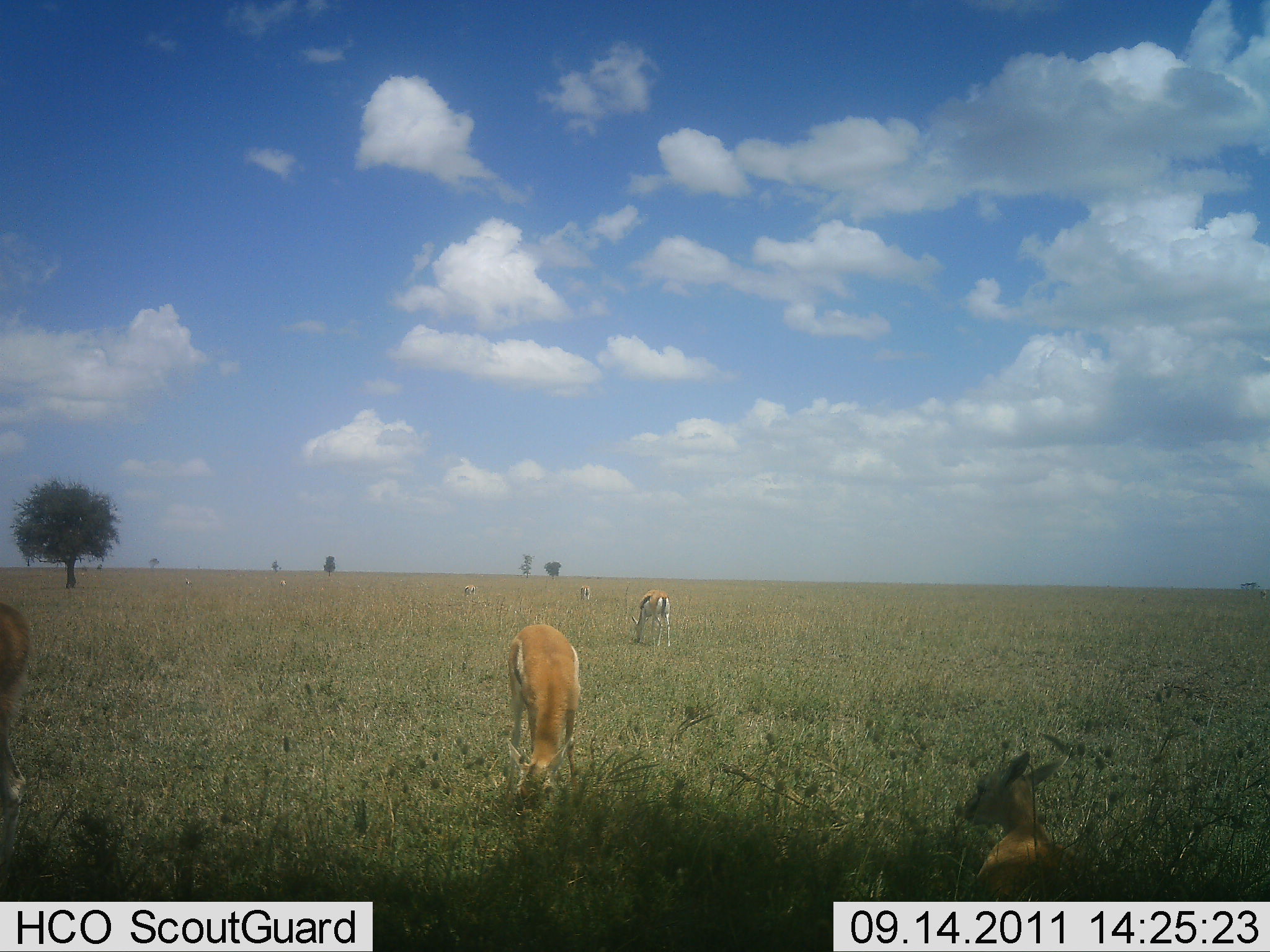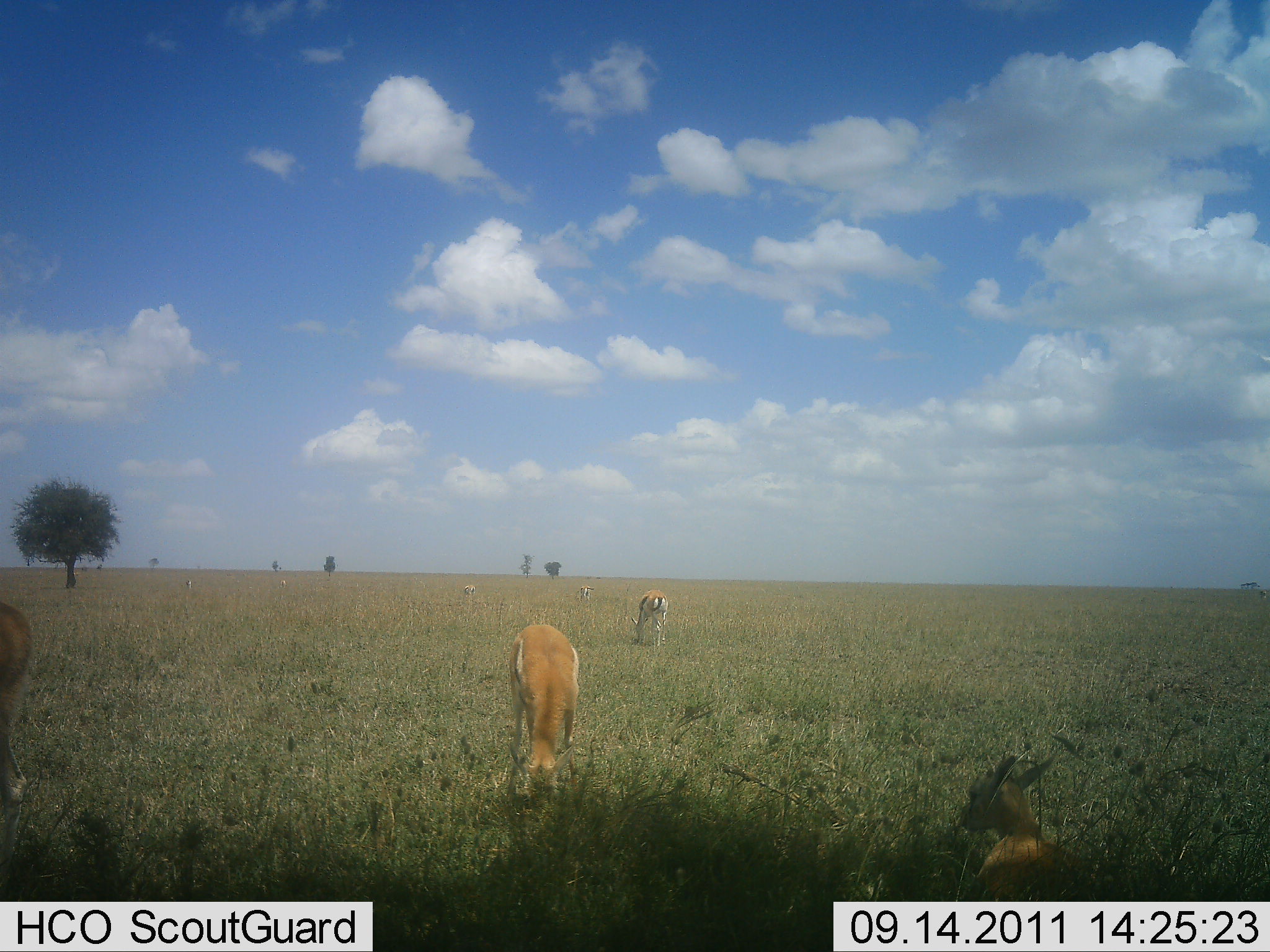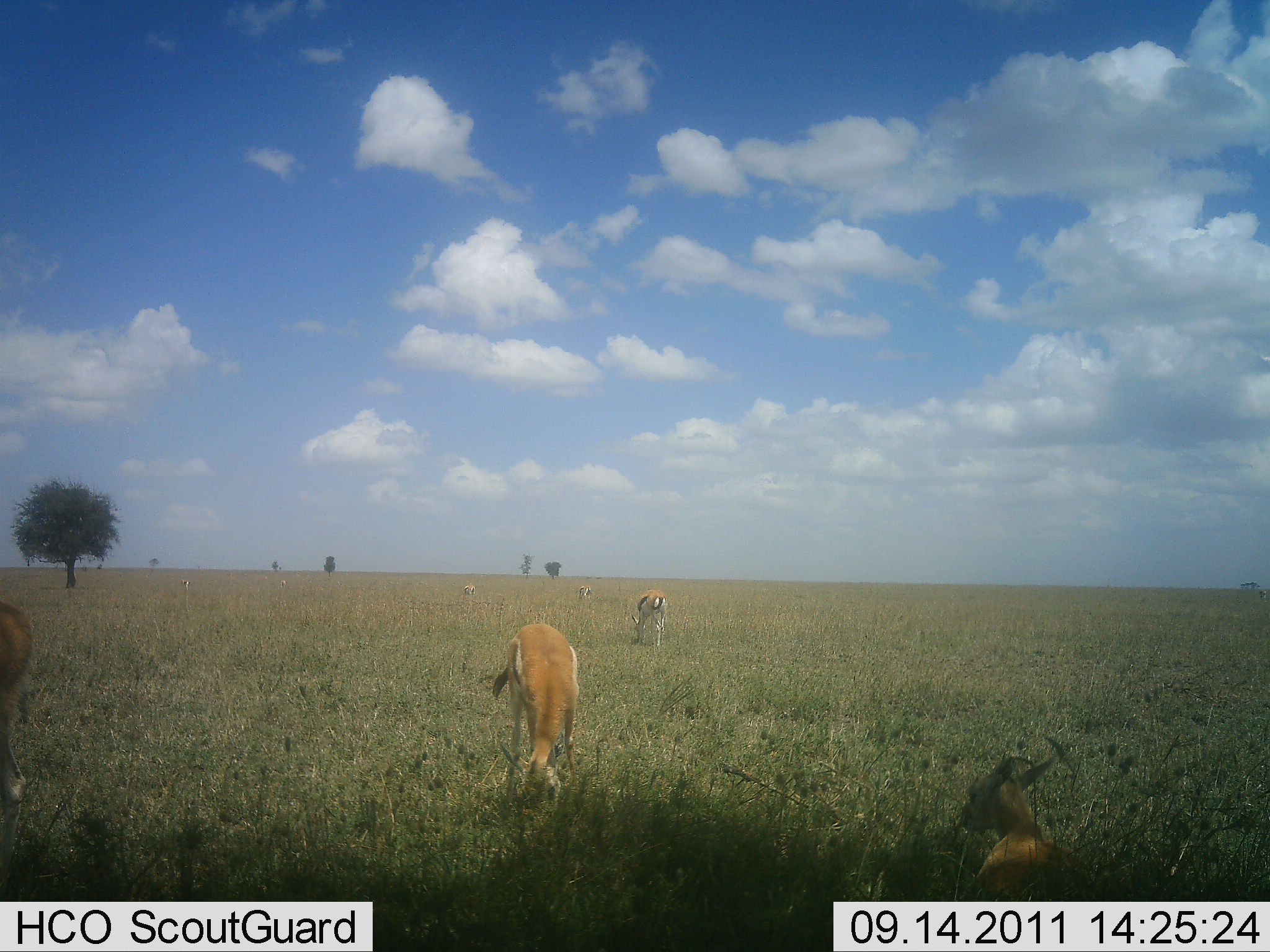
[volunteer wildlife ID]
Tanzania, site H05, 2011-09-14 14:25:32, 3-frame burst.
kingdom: Animalia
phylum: Chordata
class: Mammalia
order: Artiodactyla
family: Bovidae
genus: Eudorcas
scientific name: Eudorcas thomsonii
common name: thomson's gazelle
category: gazellethomsons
Gazellethomsons (thomson's gazelle) (Eudorcas thomsonii), count 6. Behavior (volunteer vote fractions): standing 28%, resting 56%, moving 11%, interacting 0%. Young present (vote fraction): 28%. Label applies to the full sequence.